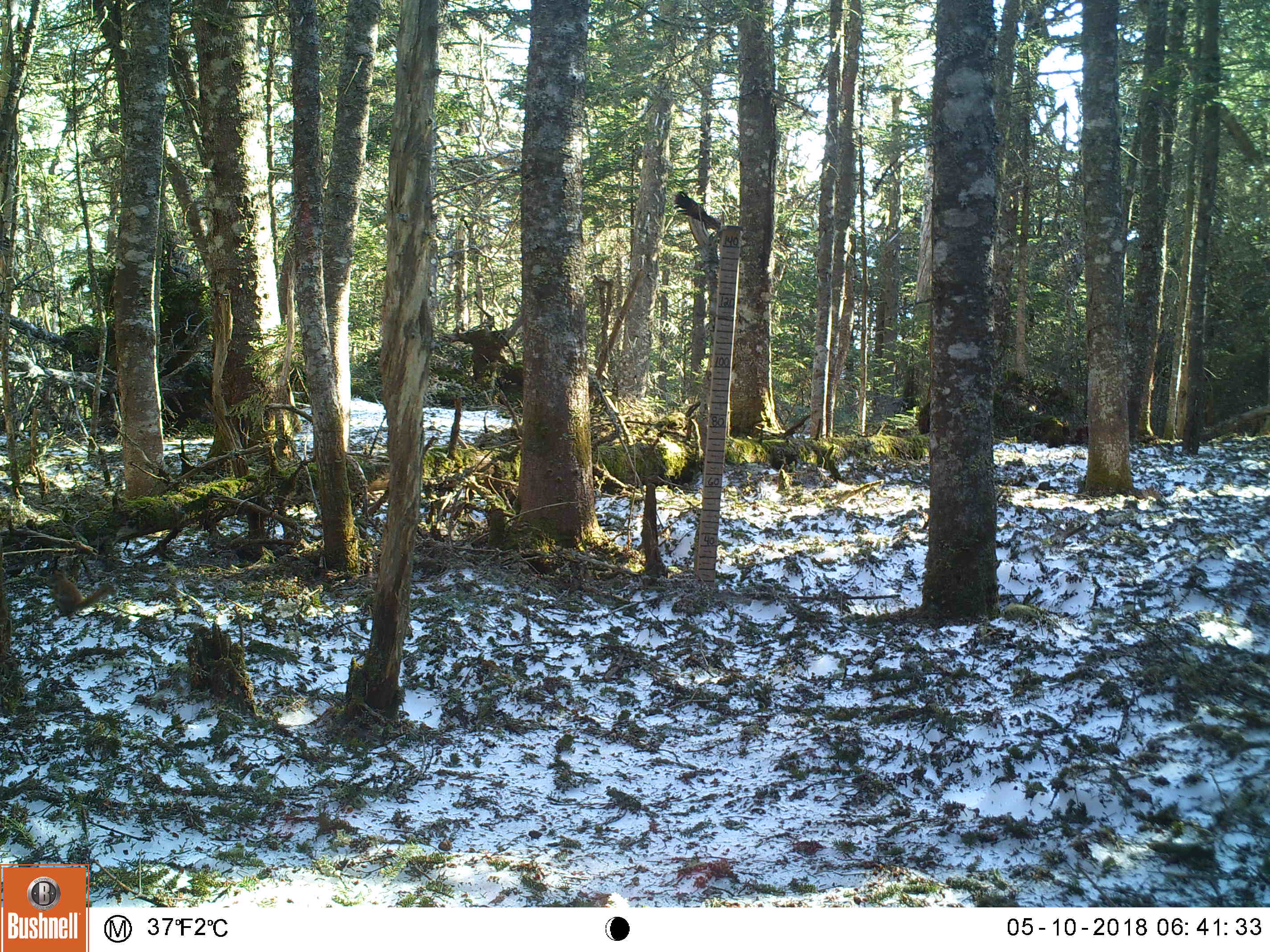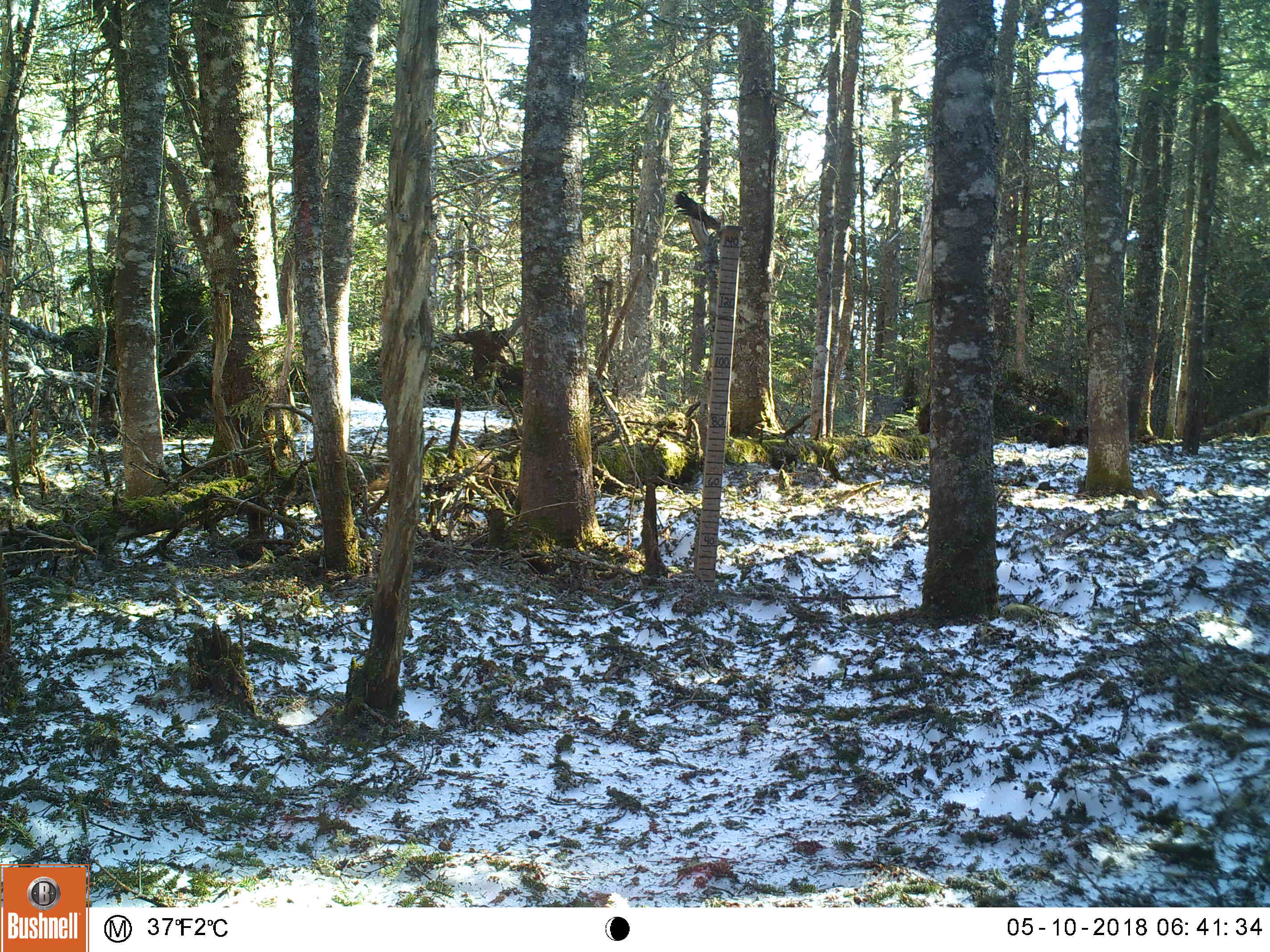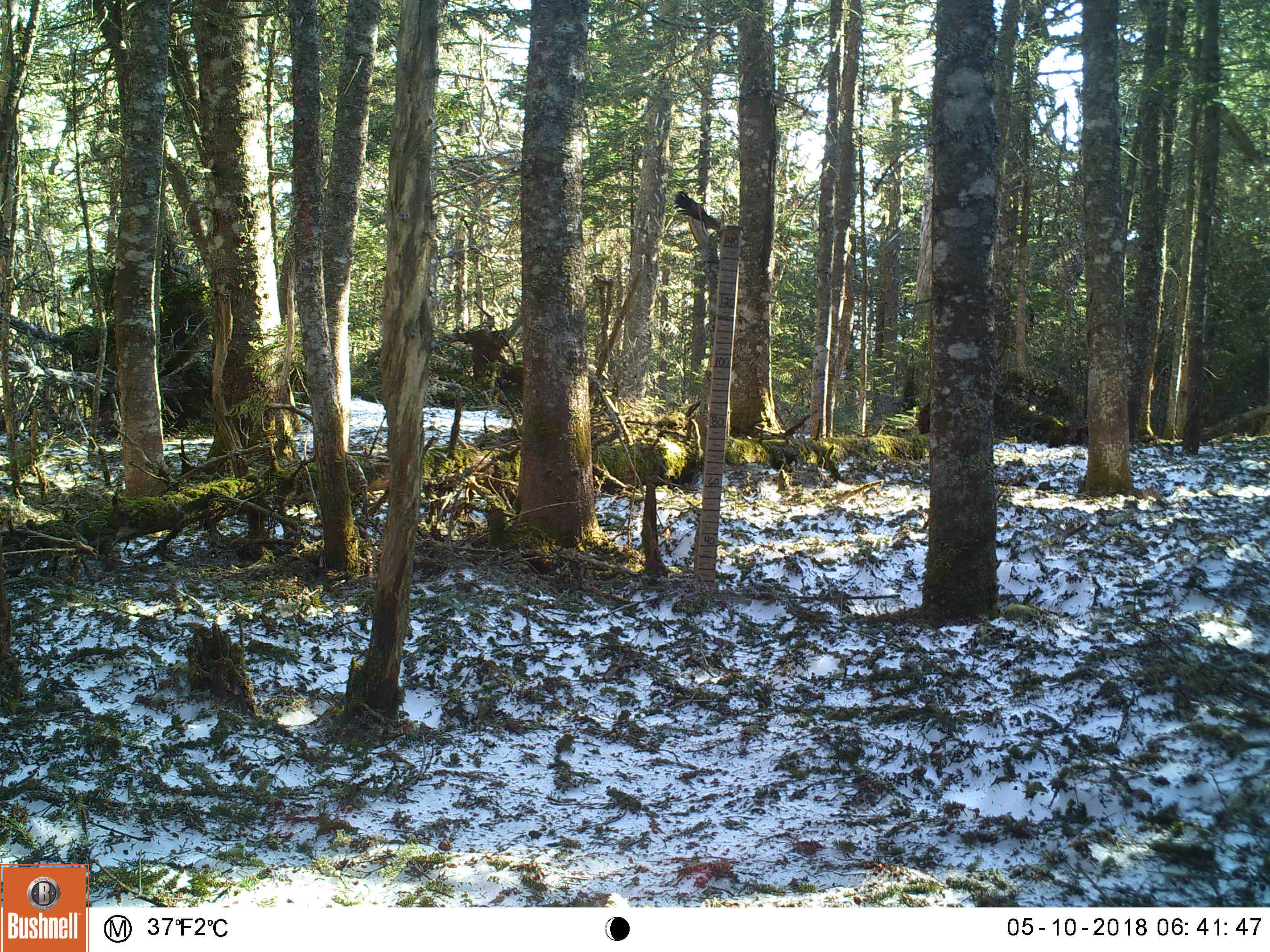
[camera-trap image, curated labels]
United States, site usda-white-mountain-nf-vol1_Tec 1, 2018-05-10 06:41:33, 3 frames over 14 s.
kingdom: Animalia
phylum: Chordata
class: Mammalia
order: Rodentia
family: Sciuridae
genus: Tamiasciurus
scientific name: Tamiasciurus hudsonicus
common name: red squirrel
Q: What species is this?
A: Red squirrel (Tamiasciurus hudsonicus).